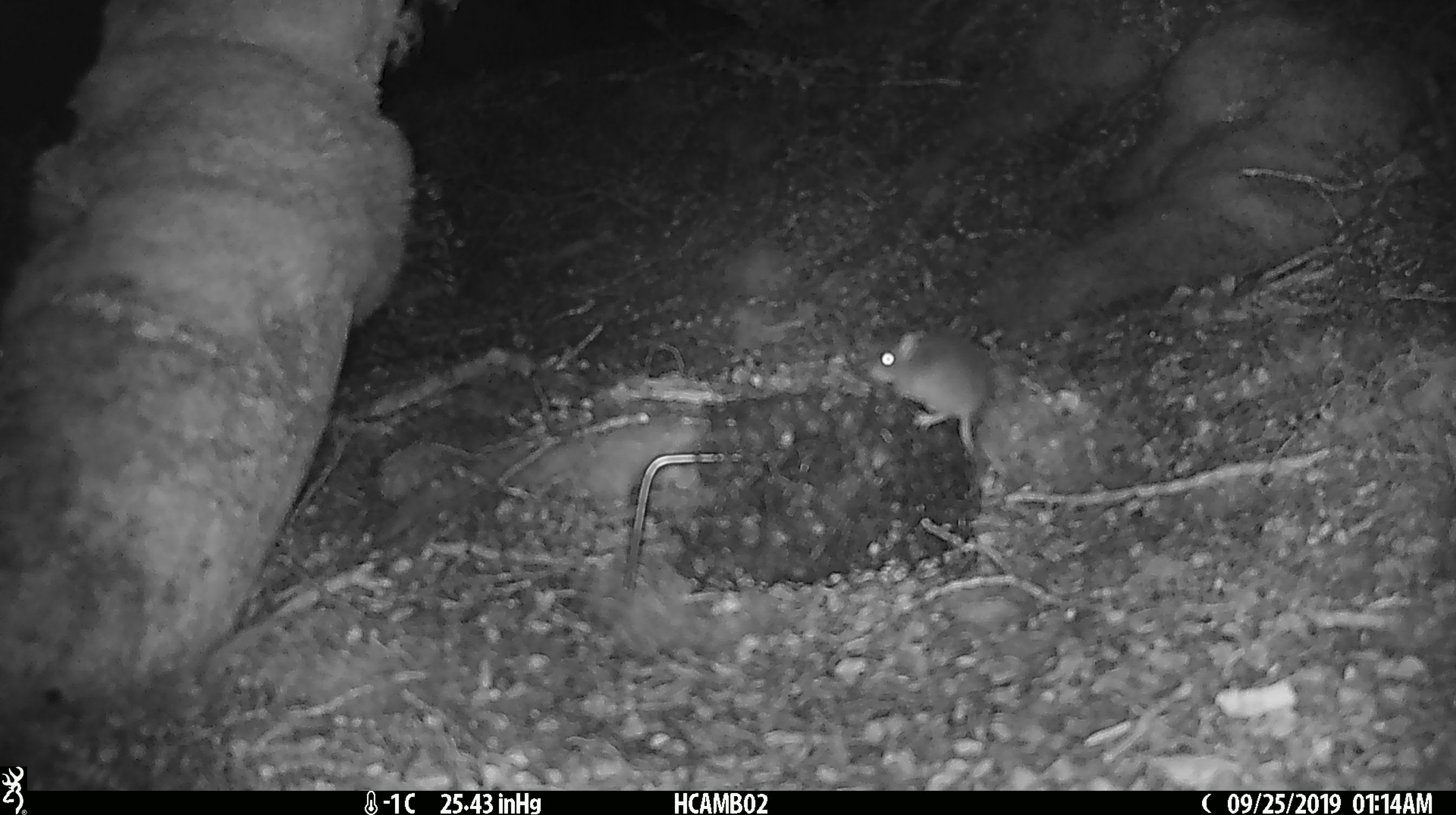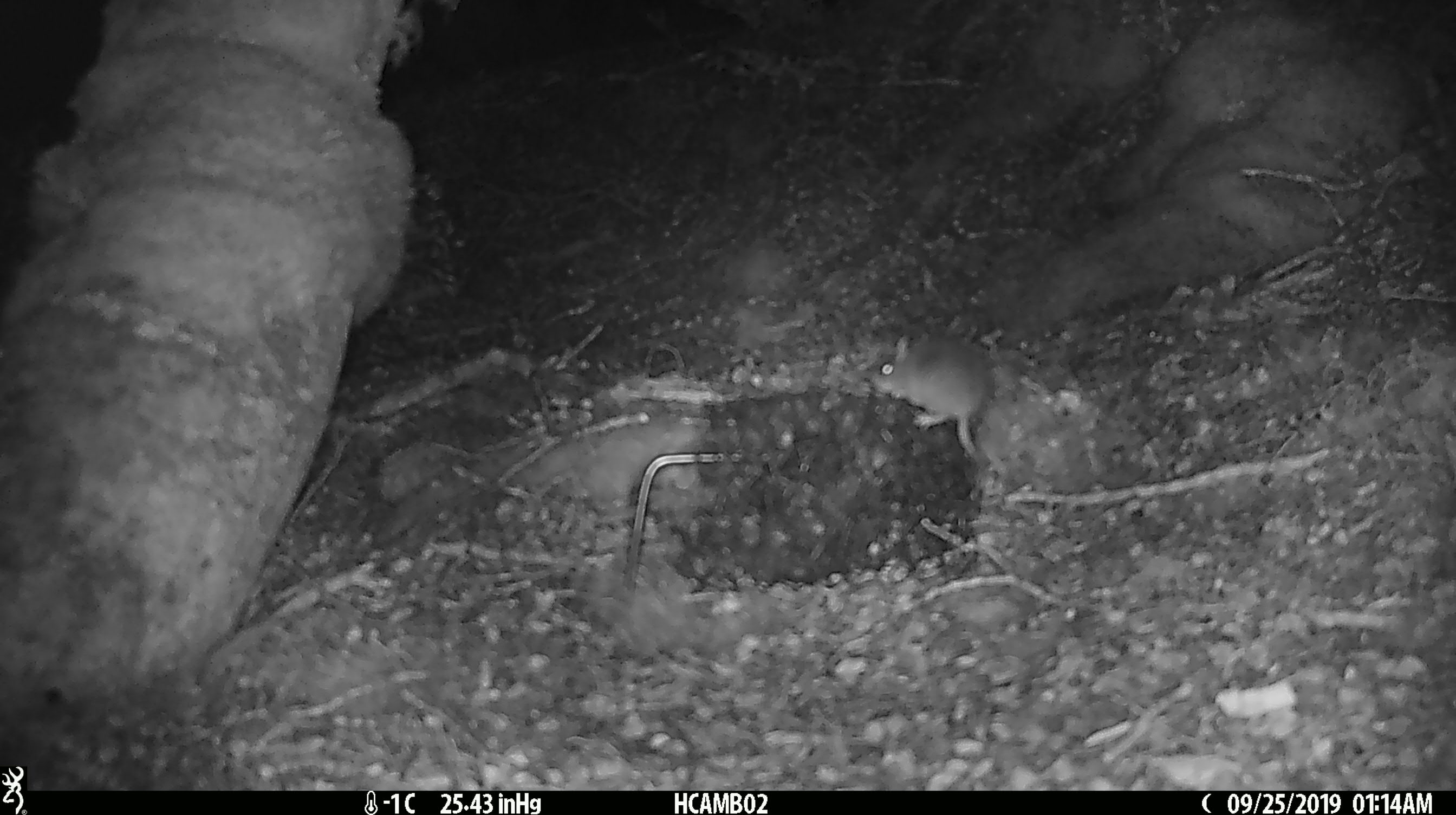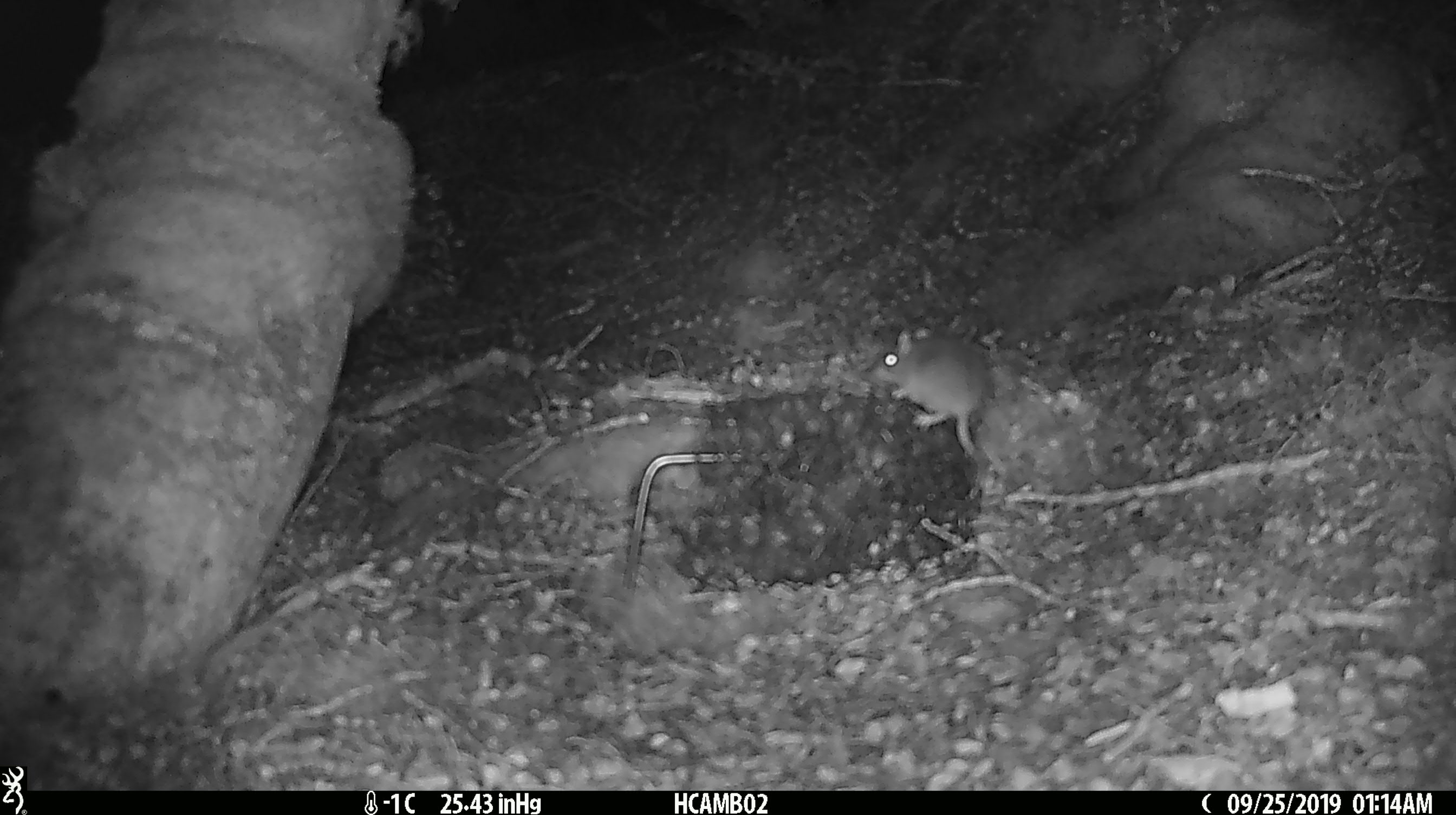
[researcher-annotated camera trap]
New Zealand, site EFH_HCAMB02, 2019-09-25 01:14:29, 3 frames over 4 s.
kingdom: Animalia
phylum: Chordata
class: Mammalia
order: Rodentia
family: Muridae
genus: Mus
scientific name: Mus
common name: mouse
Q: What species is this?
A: Mouse (Mus).